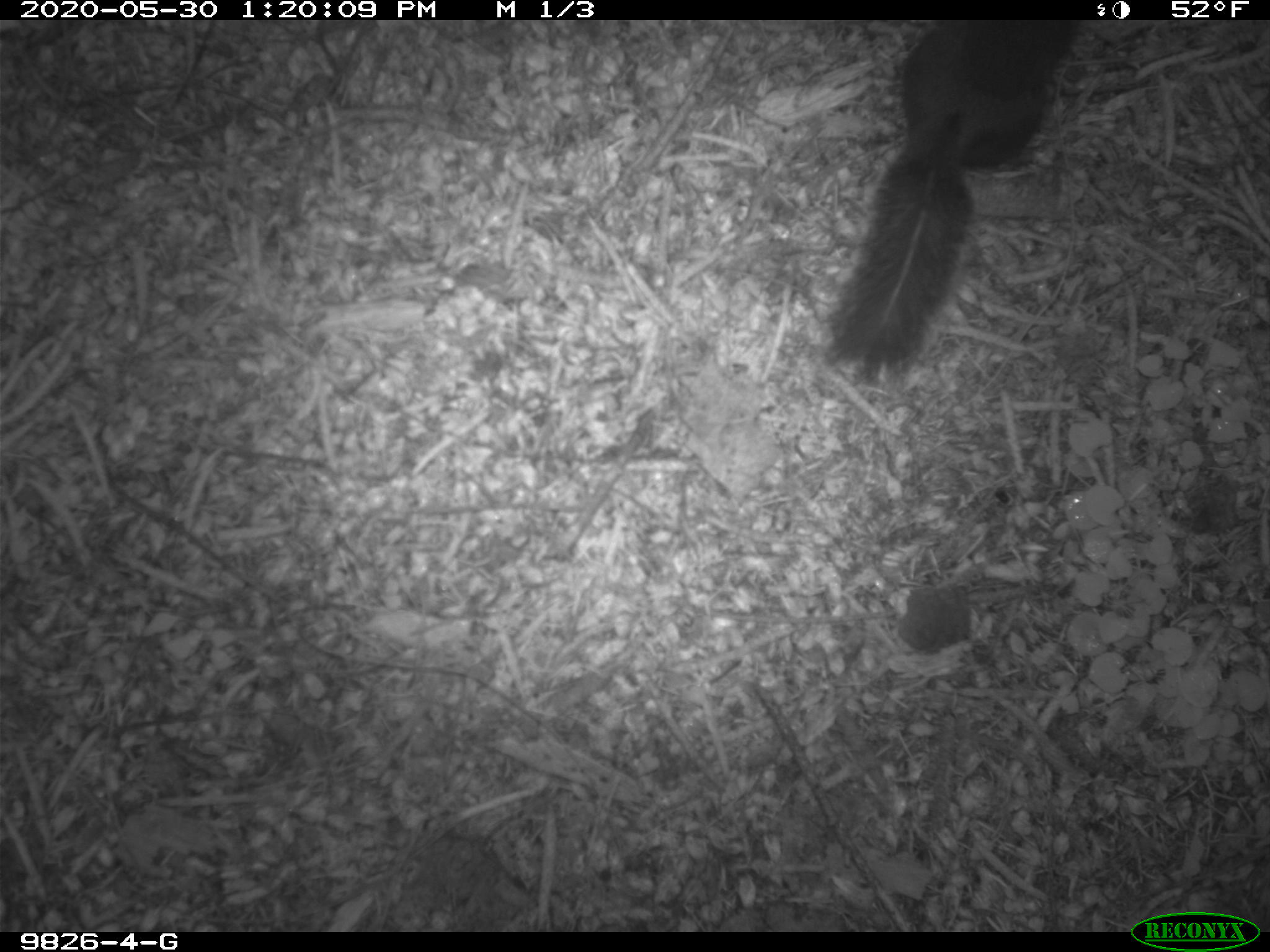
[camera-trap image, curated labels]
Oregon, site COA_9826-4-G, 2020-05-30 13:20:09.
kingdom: Animalia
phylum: Chordata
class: Mammalia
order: Rodentia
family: Sciuridae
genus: Tamiasciurus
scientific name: Tamiasciurus douglasii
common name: douglas squirrel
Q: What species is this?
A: Douglas squirrel (Tamiasciurus douglasii).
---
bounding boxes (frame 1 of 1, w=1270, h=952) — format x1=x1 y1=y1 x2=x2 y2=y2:
douglas squirrel: x1=826 y1=20 x2=1075 y2=370